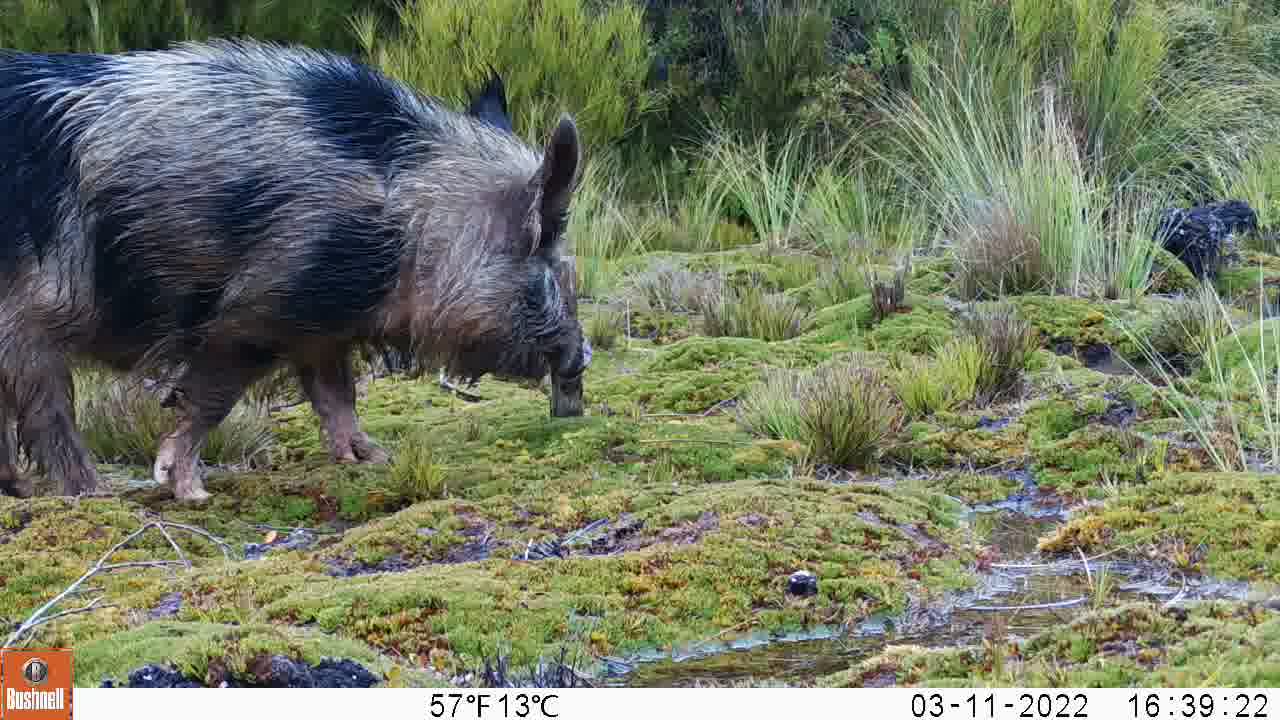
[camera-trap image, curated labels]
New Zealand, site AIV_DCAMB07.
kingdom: Animalia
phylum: Chordata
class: Mammalia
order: Artiodactyla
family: Suidae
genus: Sus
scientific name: Sus scrofa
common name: pig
Pig (Sus scrofa).